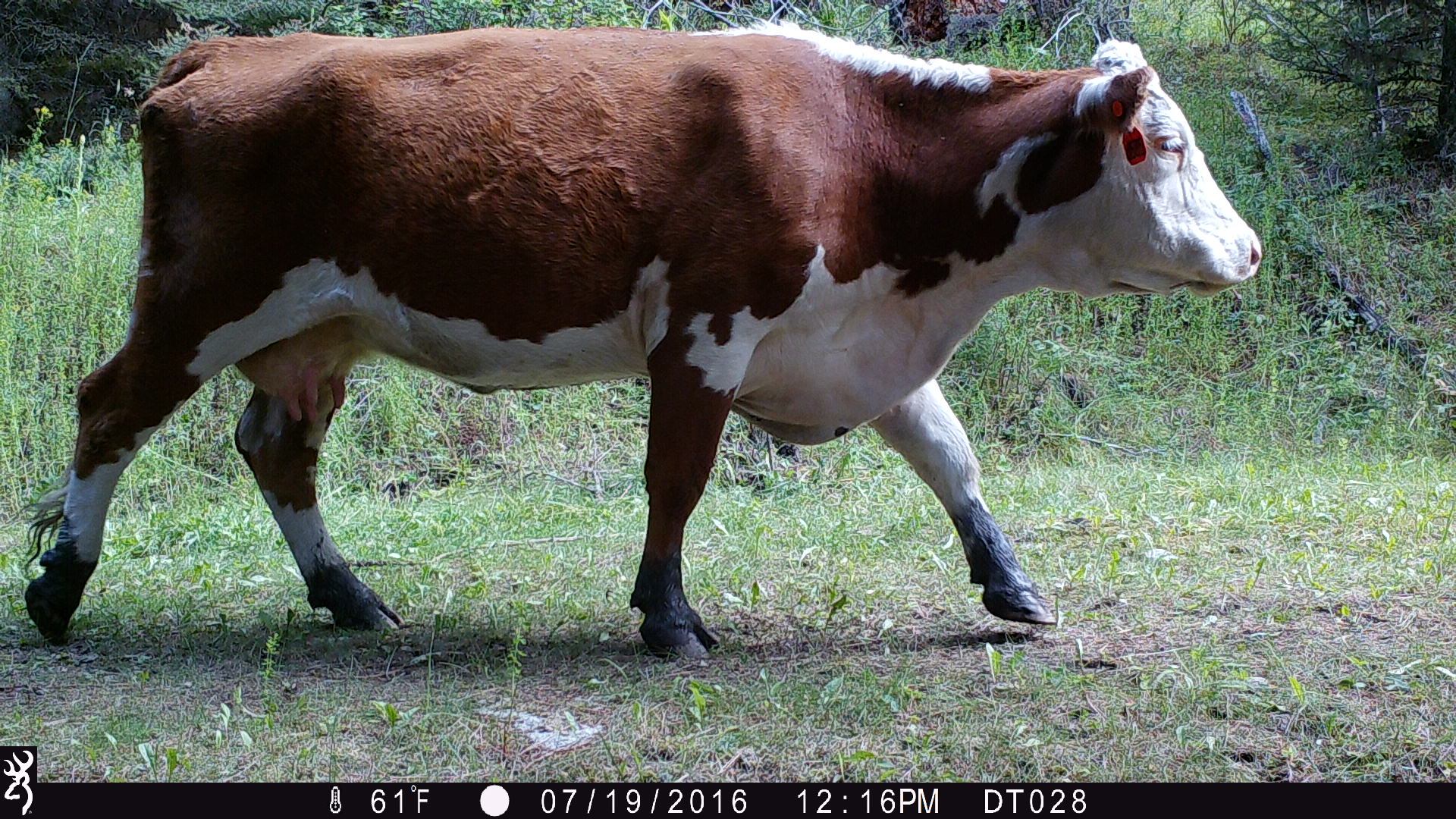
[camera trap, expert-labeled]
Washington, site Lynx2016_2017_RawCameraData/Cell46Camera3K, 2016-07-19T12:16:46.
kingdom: Animalia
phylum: Chordata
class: Mammalia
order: Artiodactyla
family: Bovidae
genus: Bos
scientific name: Bos taurus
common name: domestic cattle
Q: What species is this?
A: Domestic cattle (Bos taurus).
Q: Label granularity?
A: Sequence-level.